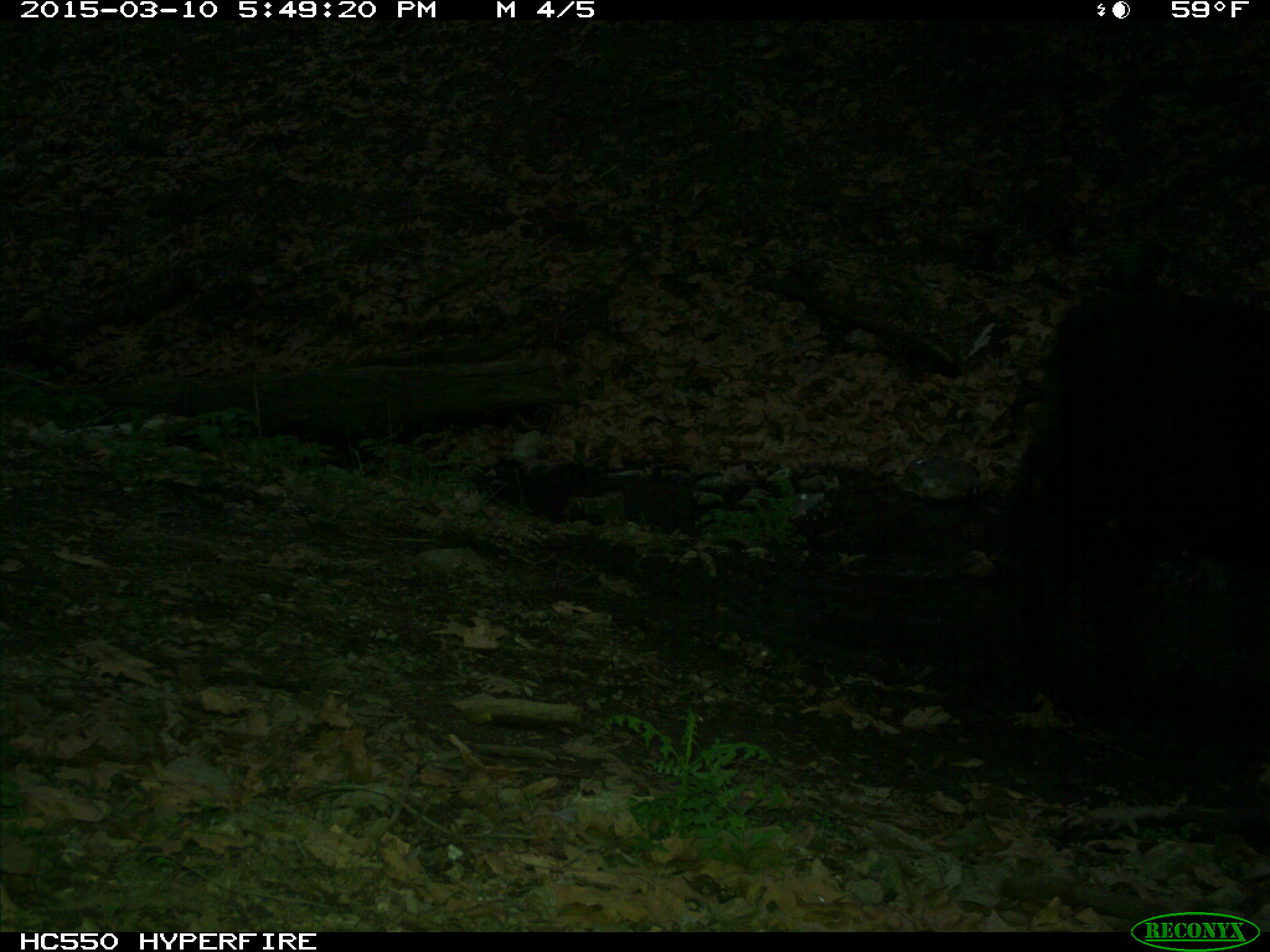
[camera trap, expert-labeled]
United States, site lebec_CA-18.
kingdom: Animalia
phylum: Chordata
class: Mammalia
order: Artiodactyla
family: Bovidae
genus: Bos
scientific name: Bos taurus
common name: domestic cow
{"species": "Bos taurus (domestic cow)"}